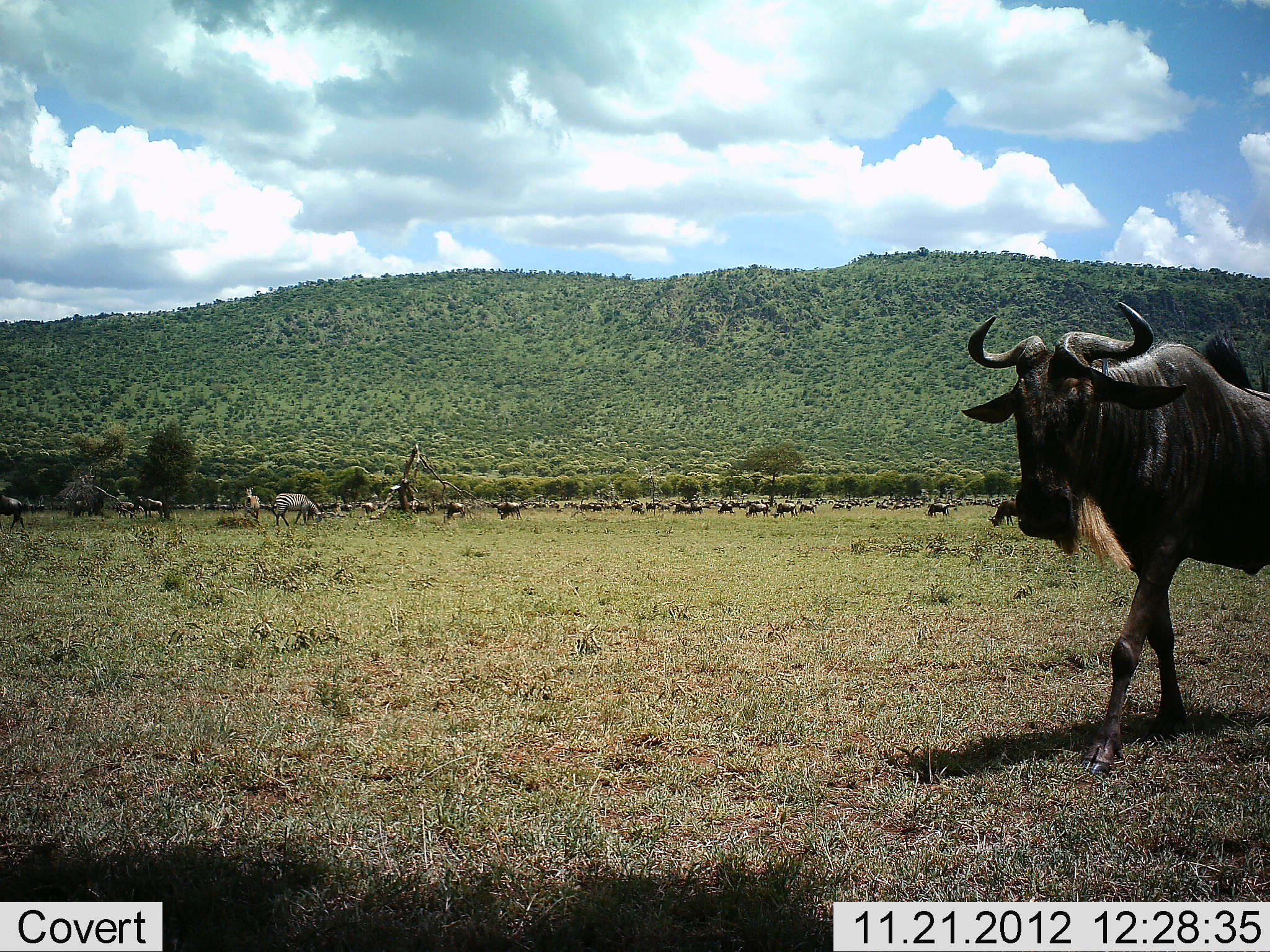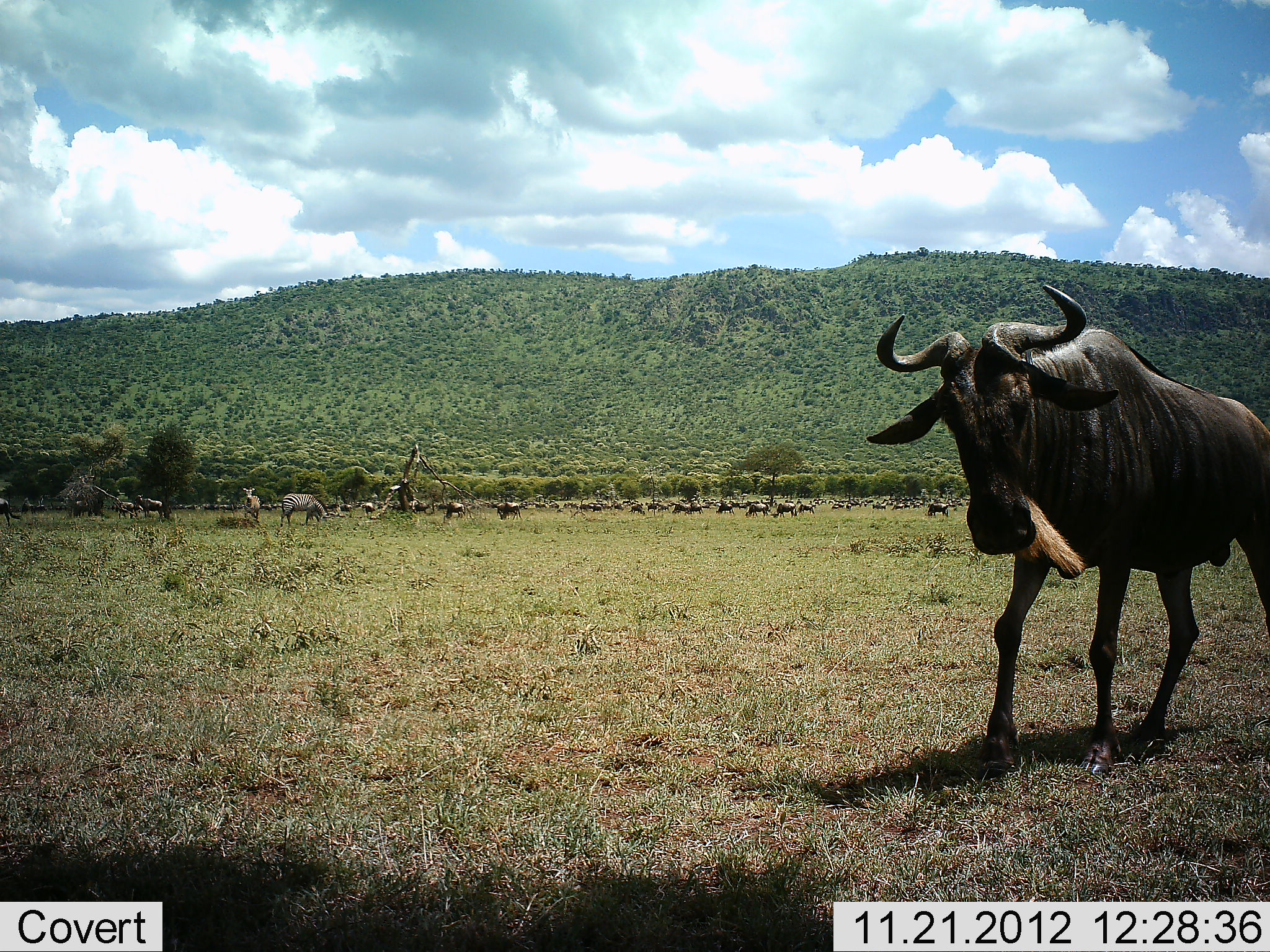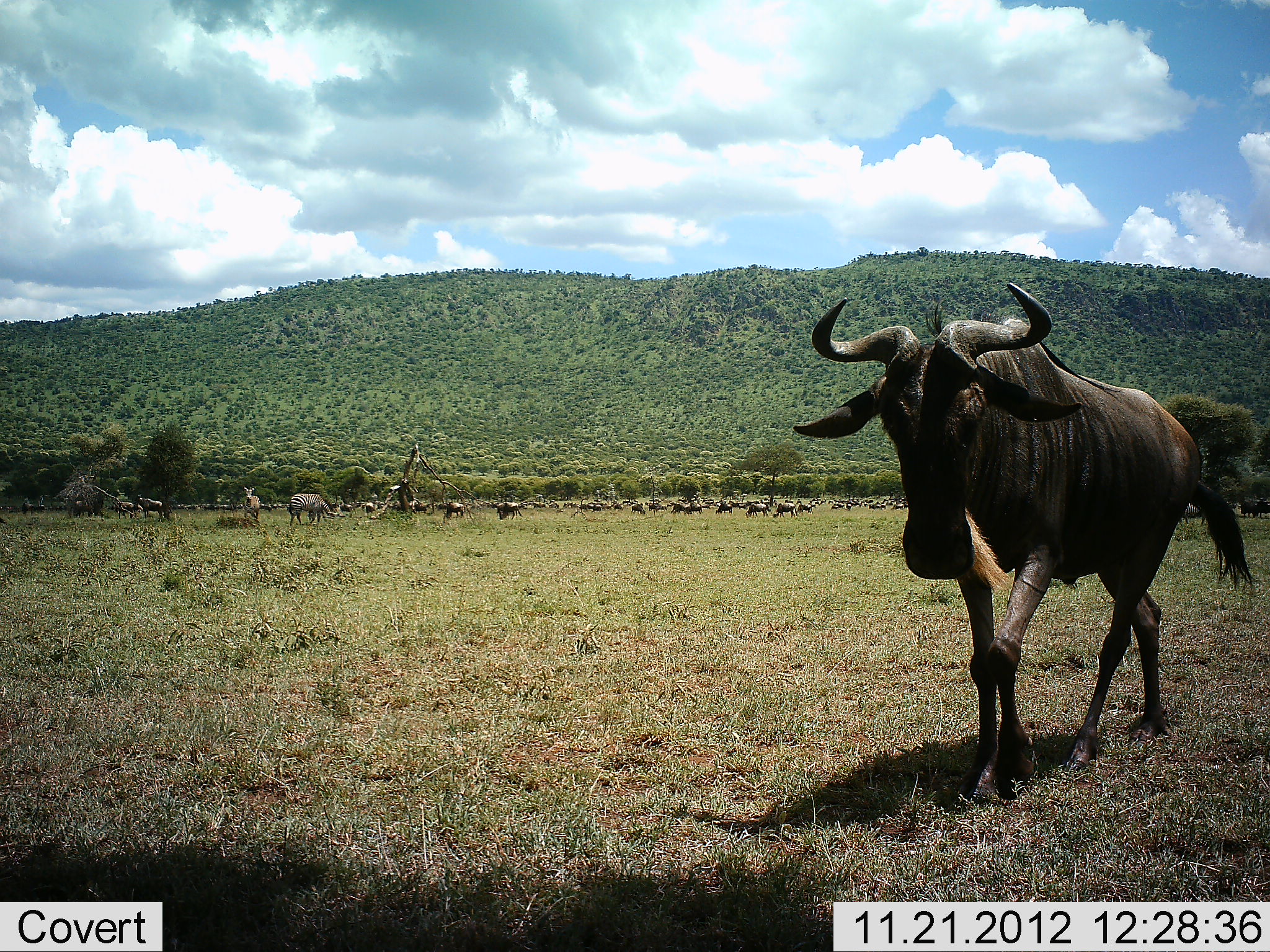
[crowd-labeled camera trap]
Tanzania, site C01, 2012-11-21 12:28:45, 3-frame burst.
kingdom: Animalia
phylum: Chordata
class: Mammalia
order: Artiodactyla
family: Bovidae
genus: Connochaetes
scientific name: Connochaetes taurinus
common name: blue wildebeest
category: wildebeest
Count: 11-50.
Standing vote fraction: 57%.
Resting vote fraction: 0%.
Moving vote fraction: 63%.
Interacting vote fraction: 0%.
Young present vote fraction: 0%.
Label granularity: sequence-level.